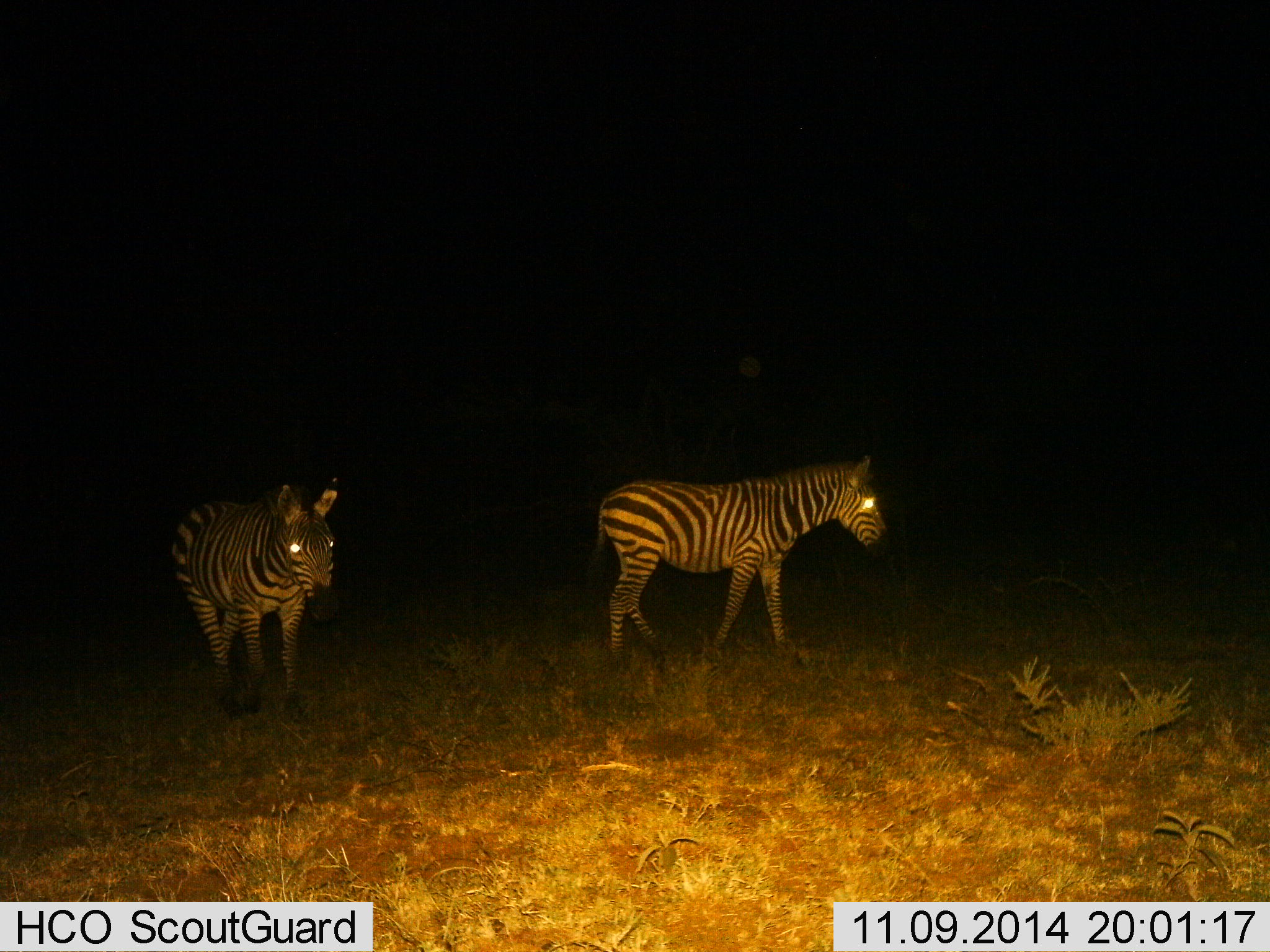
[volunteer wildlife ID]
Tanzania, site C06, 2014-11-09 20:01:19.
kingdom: Animalia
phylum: Chordata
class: Mammalia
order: Perissodactyla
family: Equidae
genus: Equus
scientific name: Equus quagga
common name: plains zebra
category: zebra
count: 2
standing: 50%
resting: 0%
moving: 50%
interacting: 0%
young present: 0%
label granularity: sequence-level